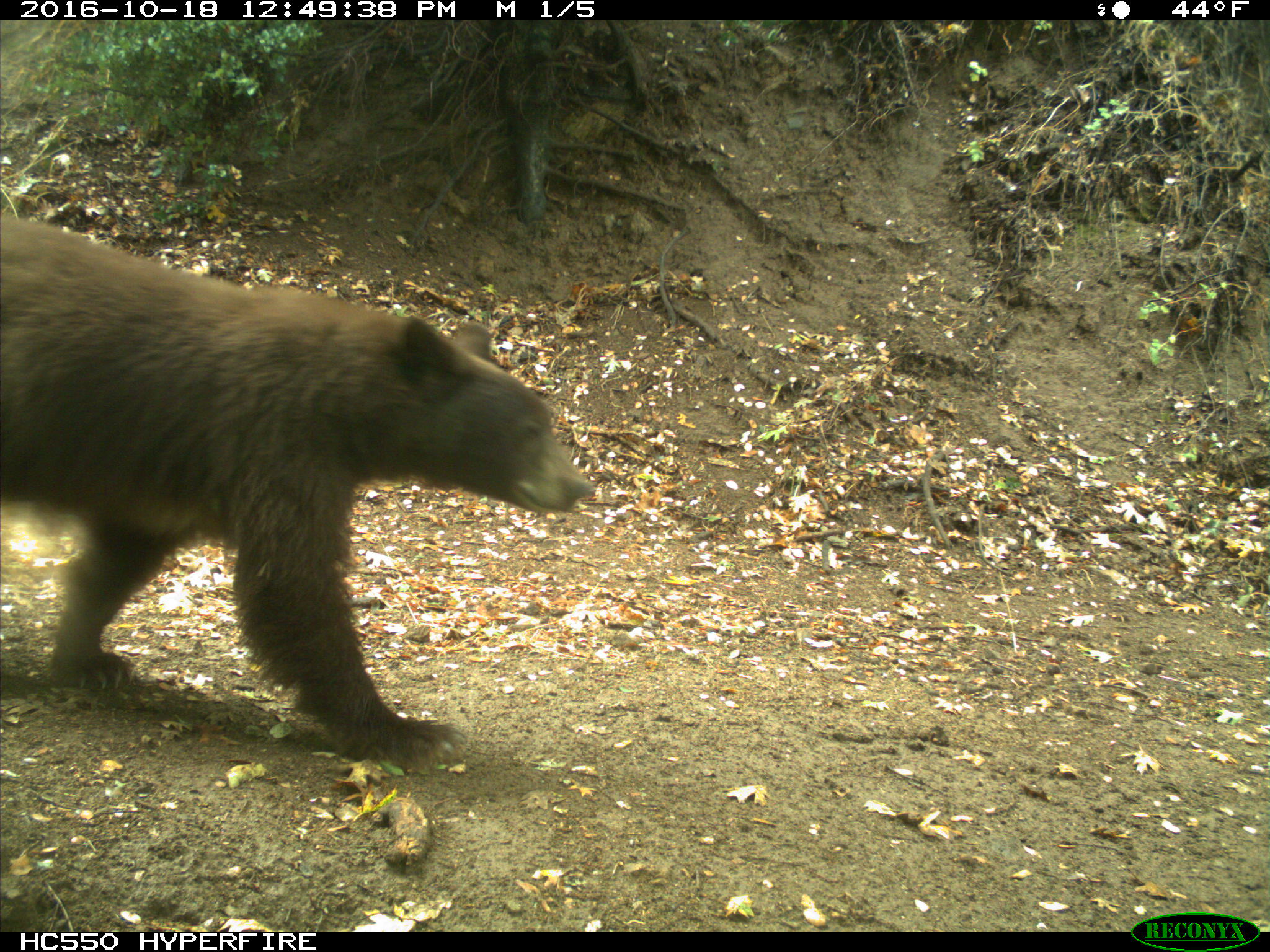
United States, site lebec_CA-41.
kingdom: Animalia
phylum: Chordata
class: Mammalia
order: Carnivora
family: Ursidae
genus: Ursus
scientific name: Ursus americanus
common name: american black bear